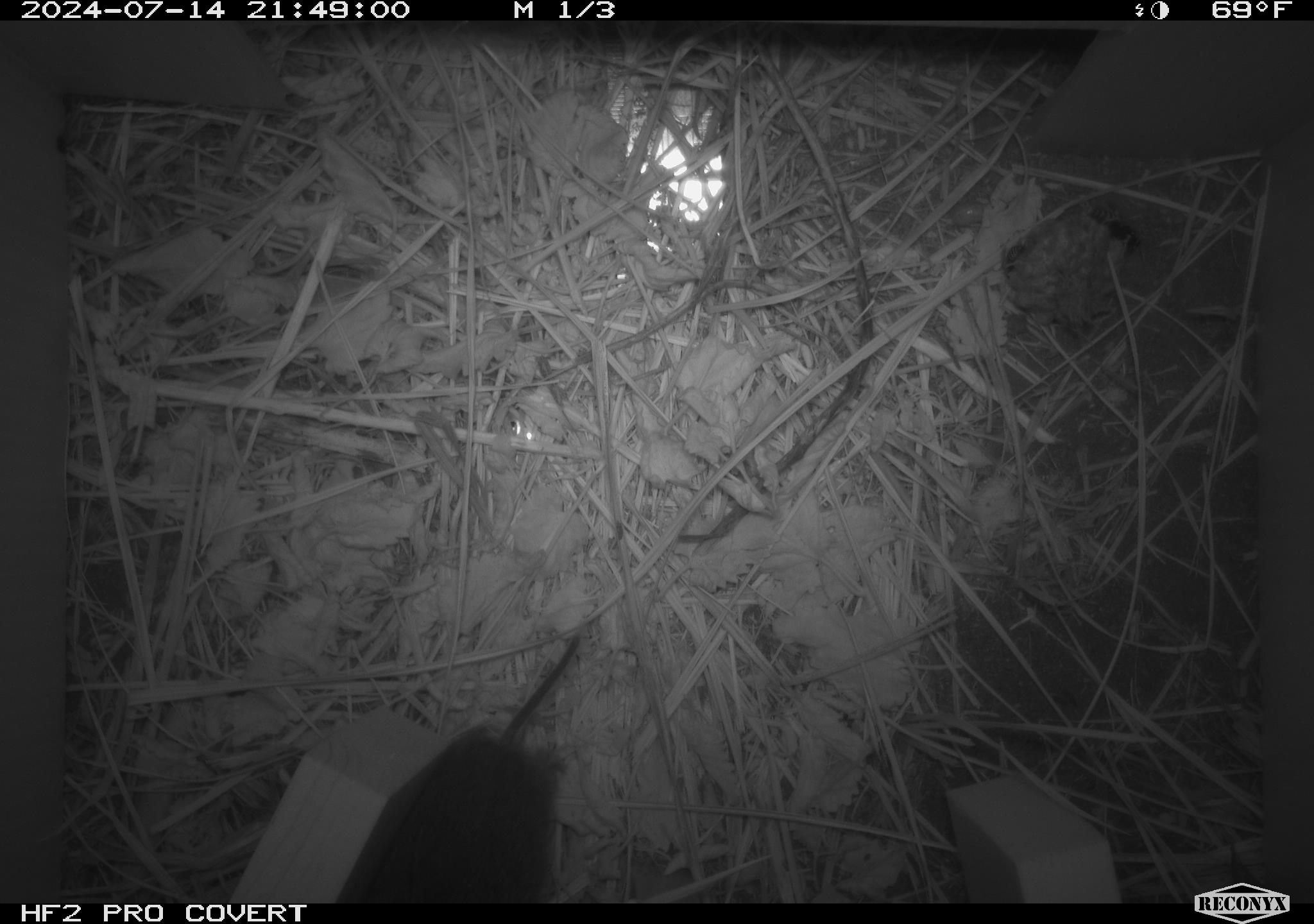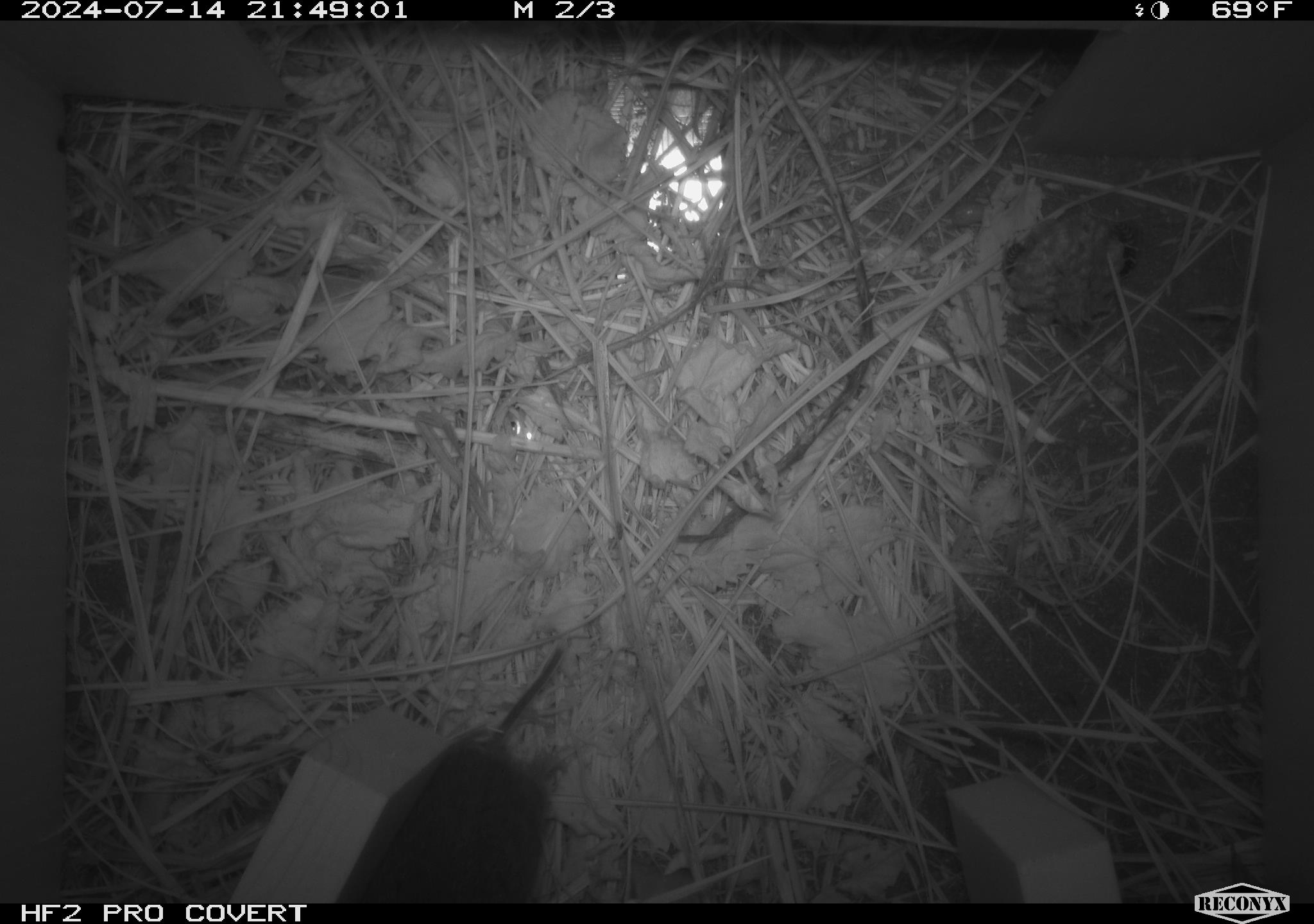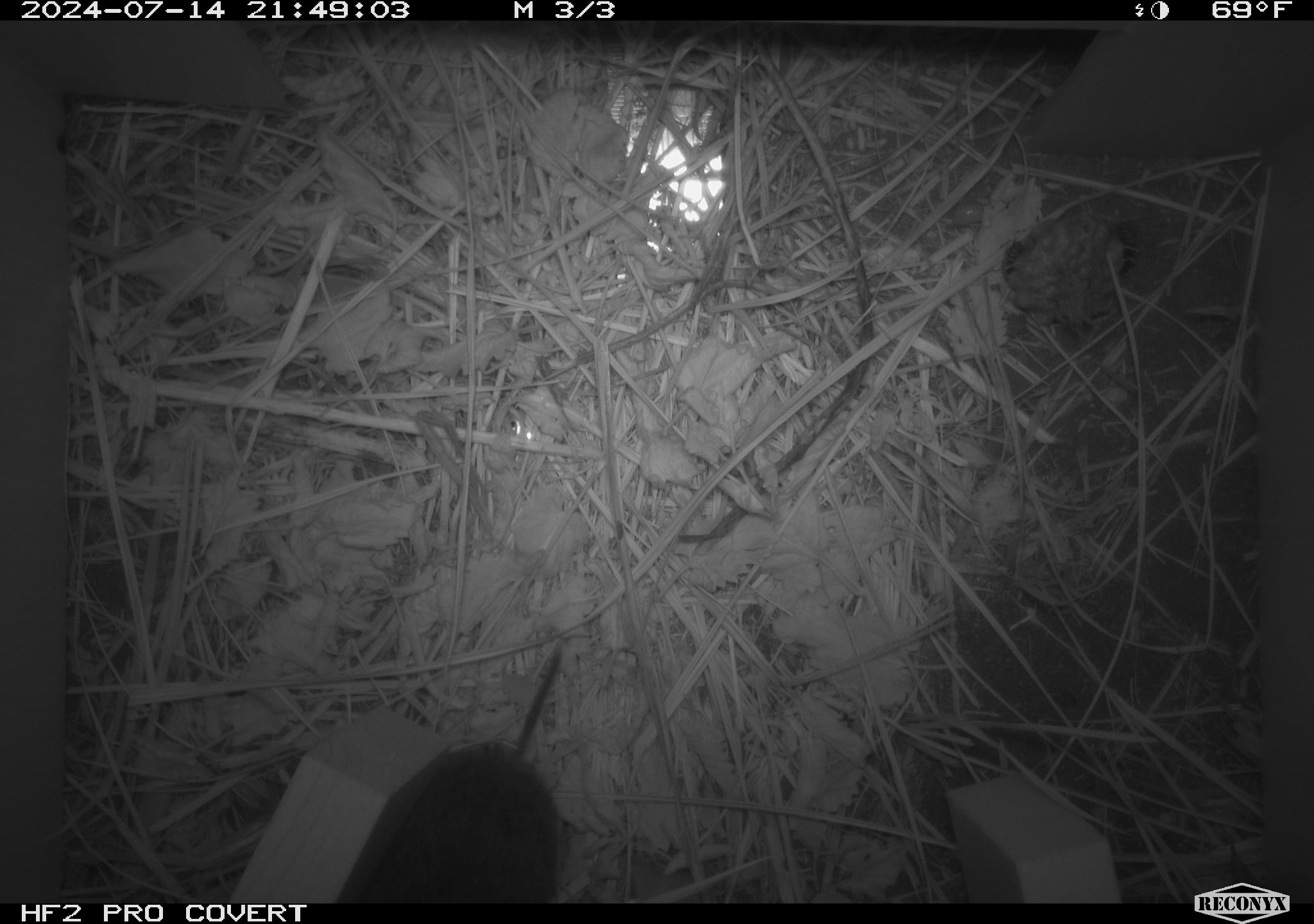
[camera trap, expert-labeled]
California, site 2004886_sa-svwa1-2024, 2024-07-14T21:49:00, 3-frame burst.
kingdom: Animalia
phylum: Chordata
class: Mammalia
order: Rodentia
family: Cricetidae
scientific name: Arvicolinae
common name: voles, lemmings, and muskrats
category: arvicolinae subfamily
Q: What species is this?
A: Arvicolinae subfamily (voles, lemmings, and muskrats) (Arvicolinae).